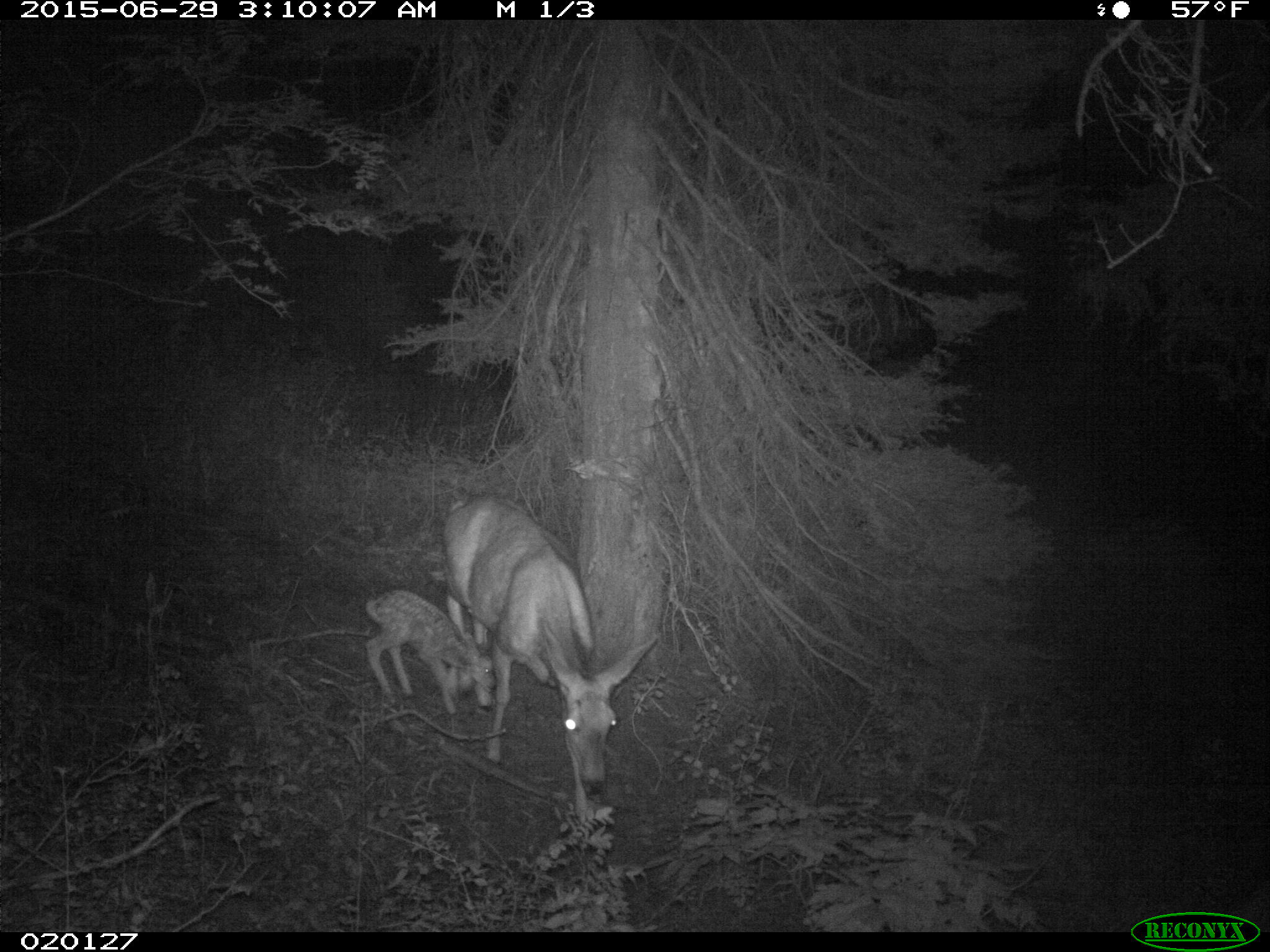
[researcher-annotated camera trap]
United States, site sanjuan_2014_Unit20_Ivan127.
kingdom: Animalia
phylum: Chordata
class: Mammalia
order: Artiodactyla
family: Cervidae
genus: Odocoileus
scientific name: Odocoileus hemionus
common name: mule deer